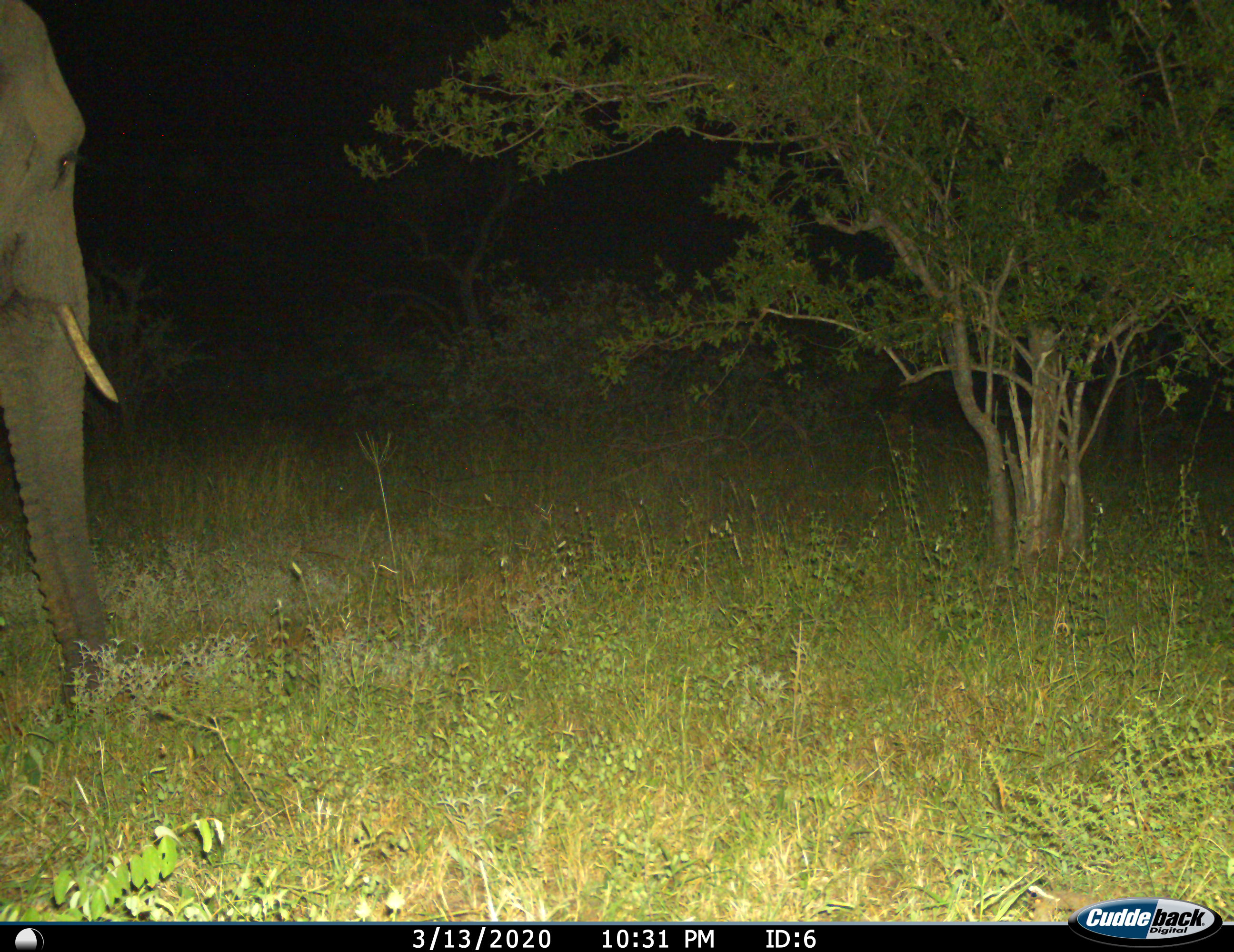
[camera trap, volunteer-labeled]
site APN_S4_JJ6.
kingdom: Animalia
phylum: Chordata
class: Mammalia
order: Proboscidea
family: Elephantidae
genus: Loxodonta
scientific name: Loxodonta africana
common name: african bush elephant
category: elephant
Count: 1.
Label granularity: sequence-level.